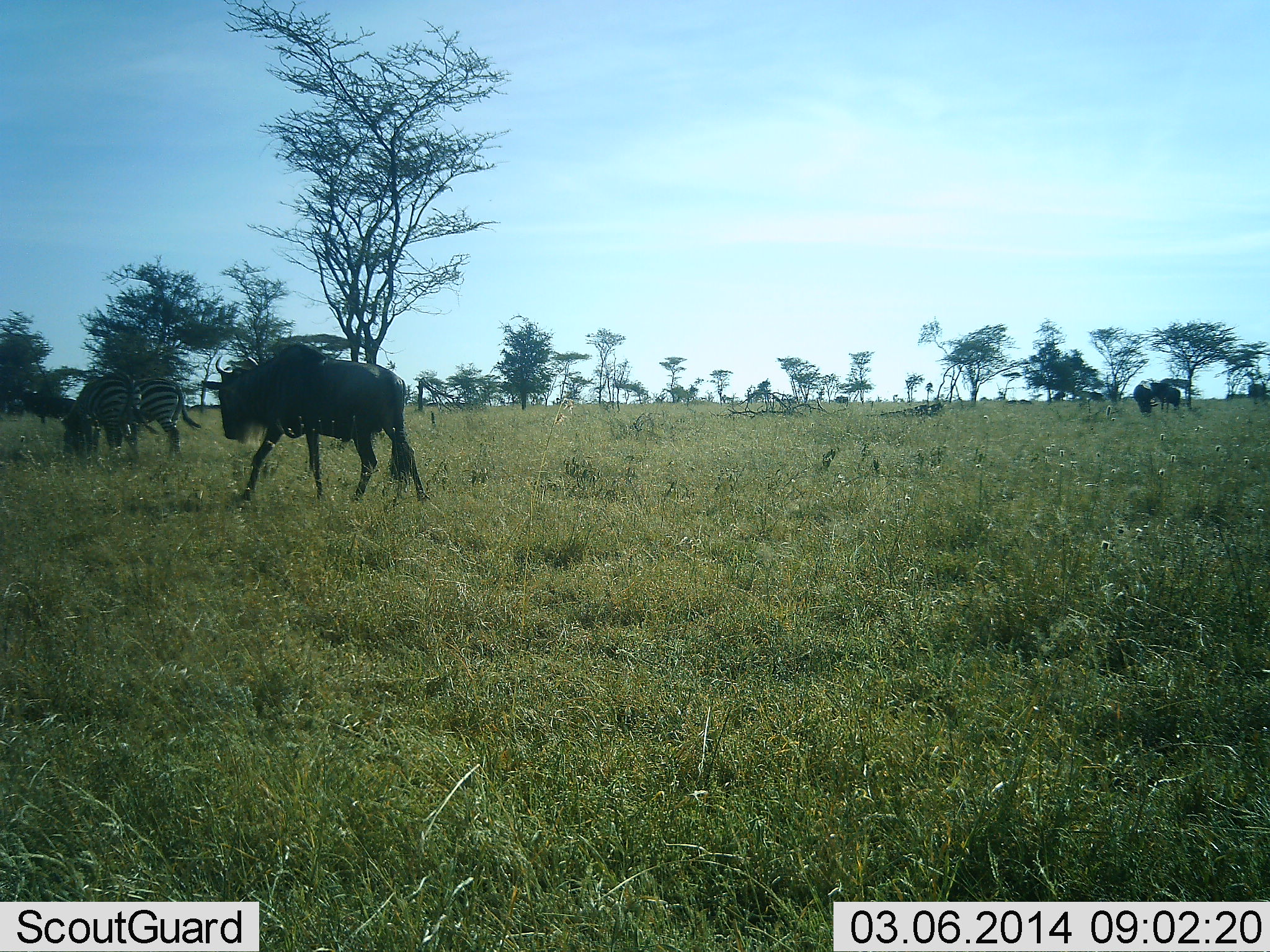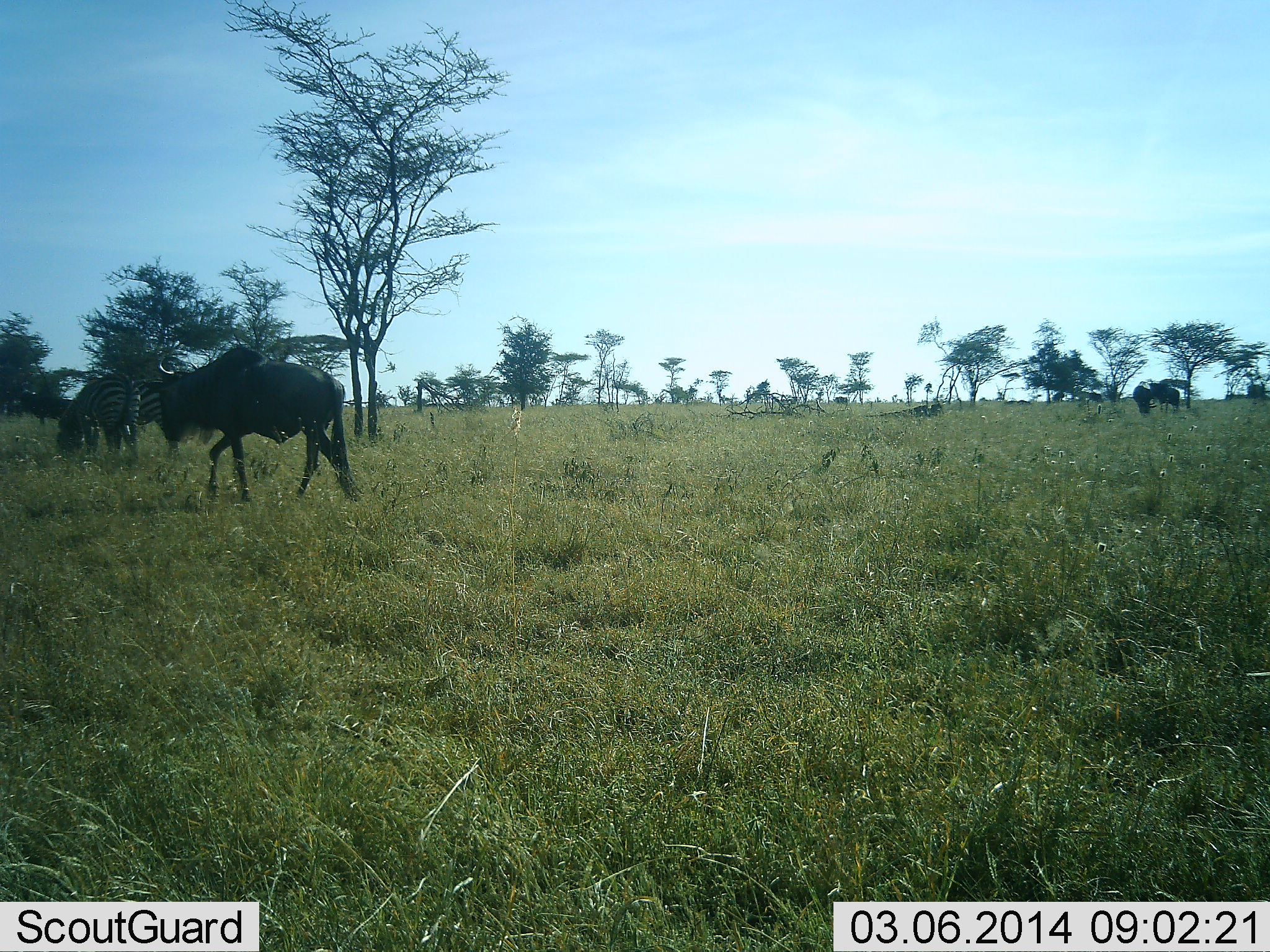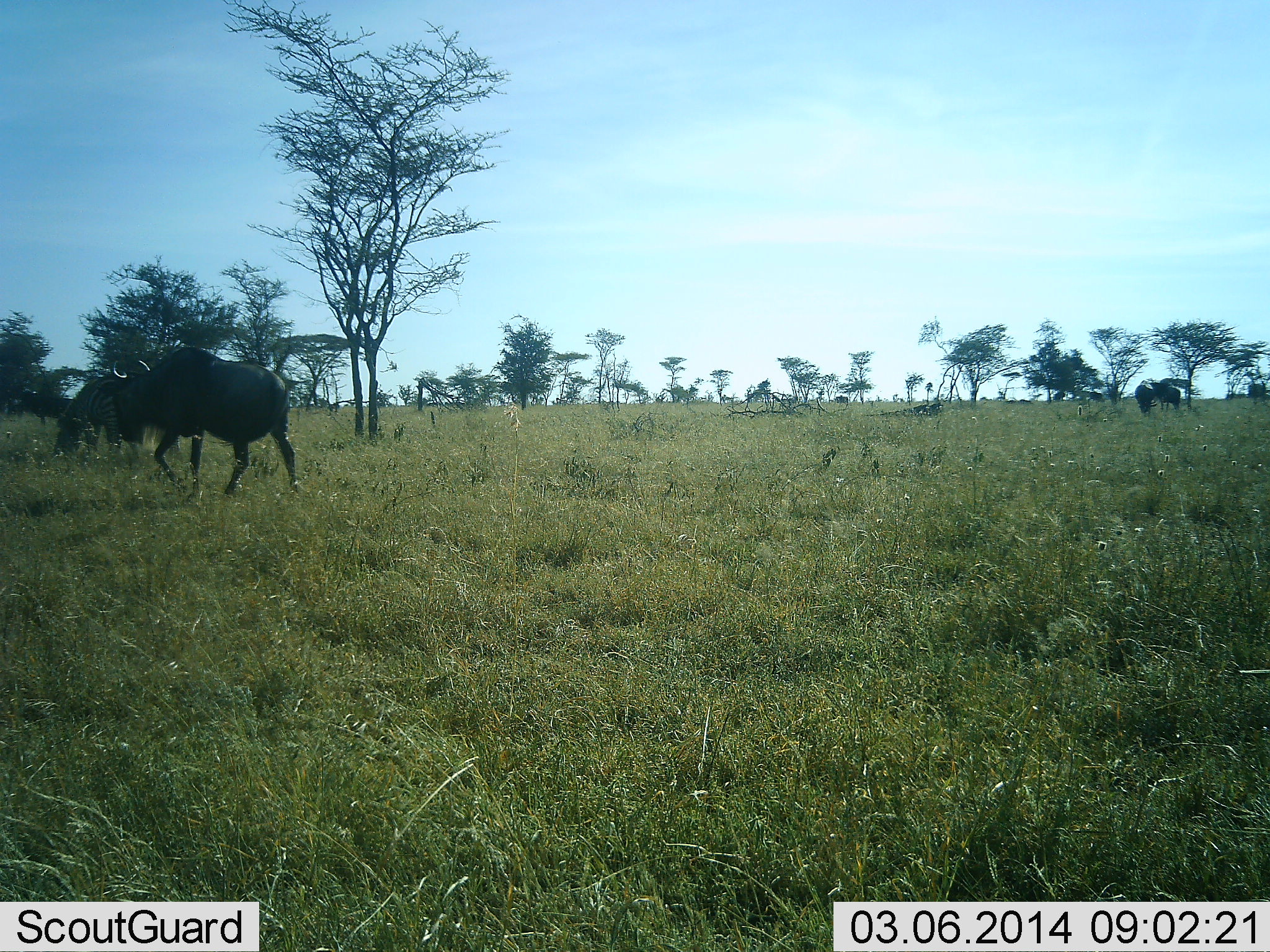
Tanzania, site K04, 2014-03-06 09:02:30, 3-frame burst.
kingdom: Animalia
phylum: Chordata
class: Mammalia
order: Artiodactyla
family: Bovidae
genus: Connochaetes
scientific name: Connochaetes taurinus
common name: blue wildebeest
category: wildebeest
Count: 2.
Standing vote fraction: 31%.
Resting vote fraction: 6%.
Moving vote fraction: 94%.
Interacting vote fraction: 0%.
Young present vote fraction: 0%.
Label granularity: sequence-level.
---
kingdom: Animalia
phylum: Chordata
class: Mammalia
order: Perissodactyla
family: Equidae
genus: Equus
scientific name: Equus quagga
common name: plains zebra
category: zebra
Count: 2.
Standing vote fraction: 30%.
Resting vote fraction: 0%.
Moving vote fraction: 0%.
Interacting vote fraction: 0%.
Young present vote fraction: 0%.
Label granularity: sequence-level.